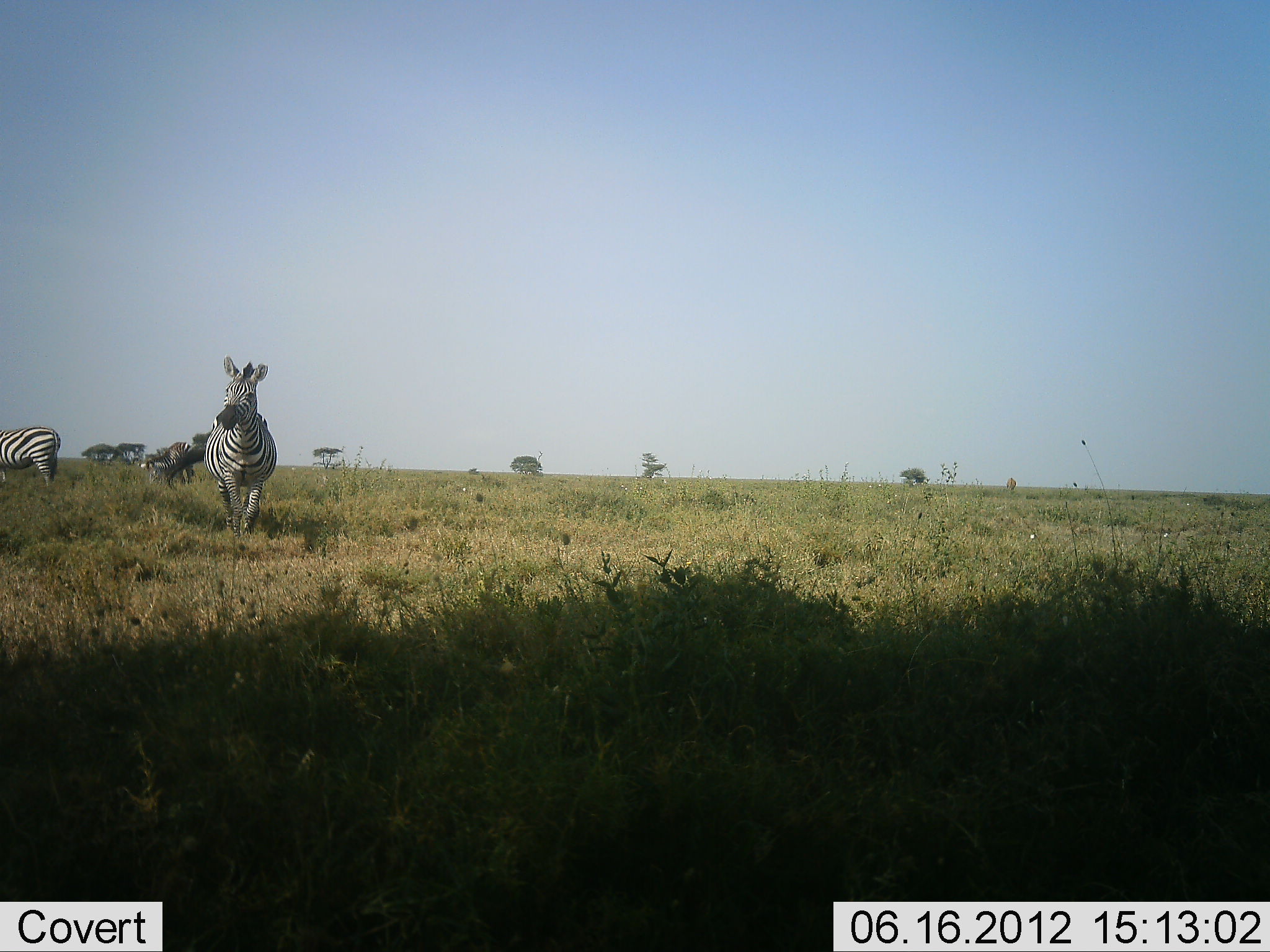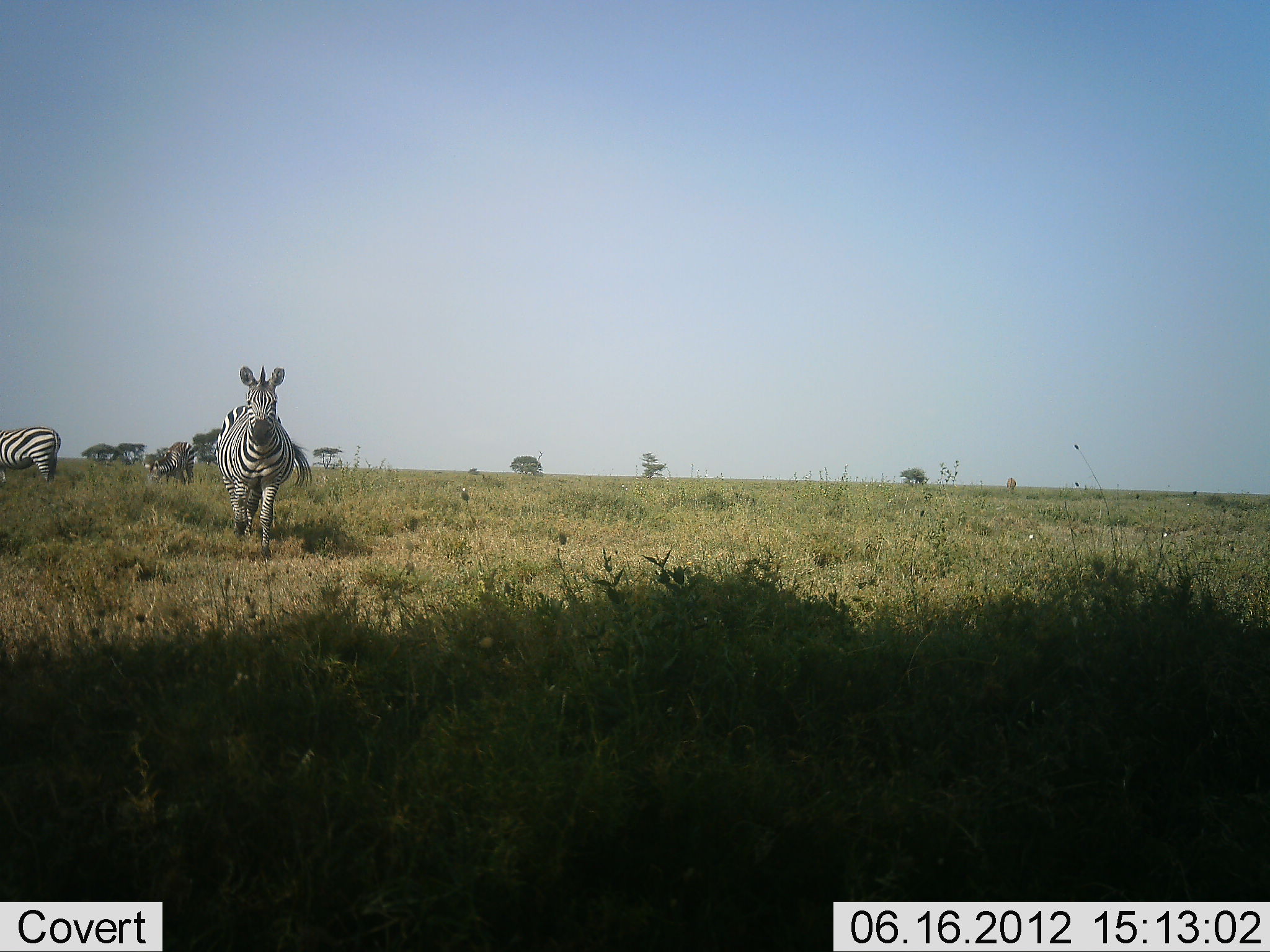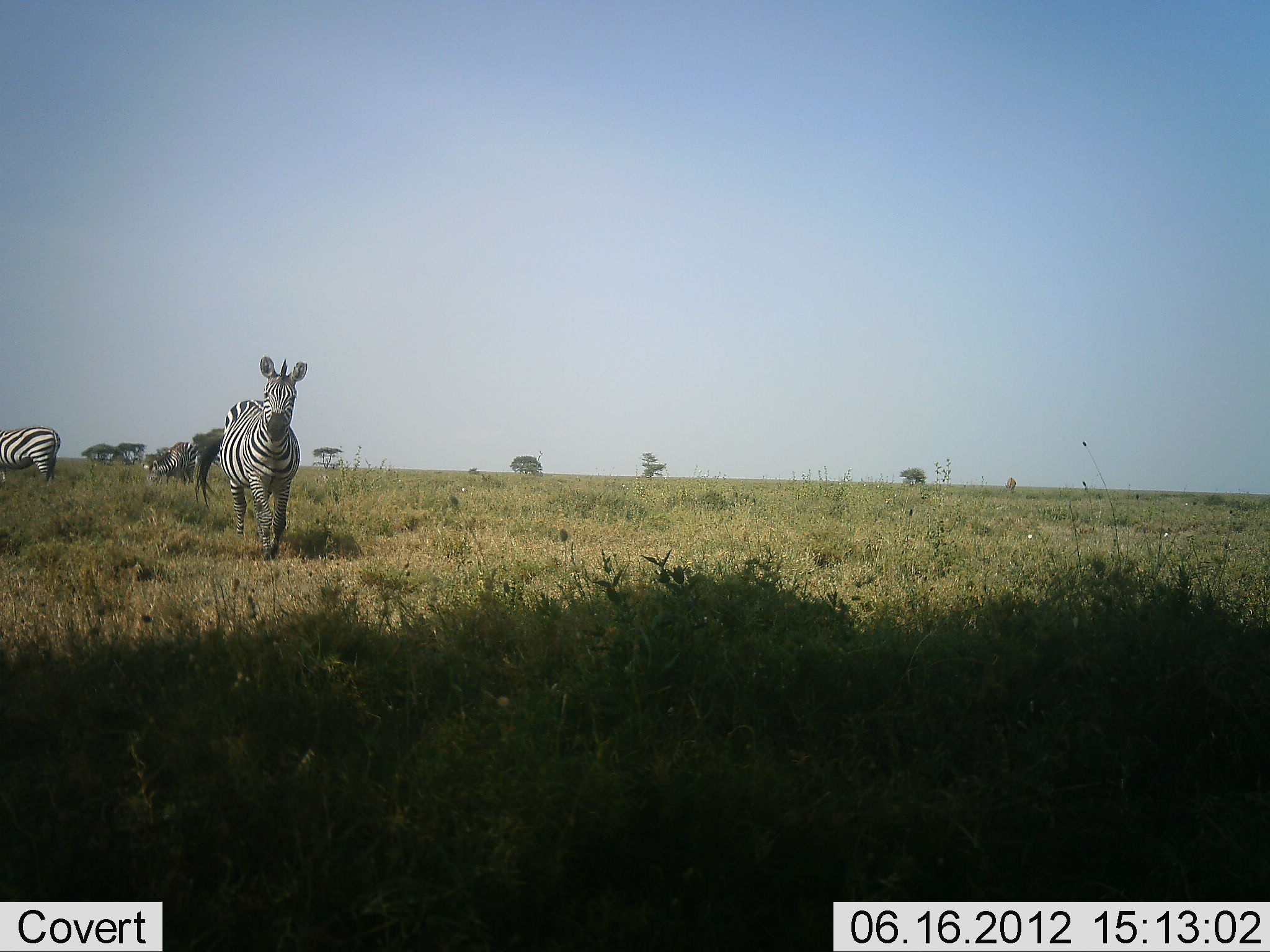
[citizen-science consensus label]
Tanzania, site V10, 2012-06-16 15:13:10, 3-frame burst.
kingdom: Animalia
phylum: Chordata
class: Mammalia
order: Perissodactyla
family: Equidae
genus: Equus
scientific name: Equus quagga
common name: plains zebra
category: zebra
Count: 4.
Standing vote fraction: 60%.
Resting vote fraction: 0%.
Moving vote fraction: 100%.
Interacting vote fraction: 0%.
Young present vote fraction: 10%.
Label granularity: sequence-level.